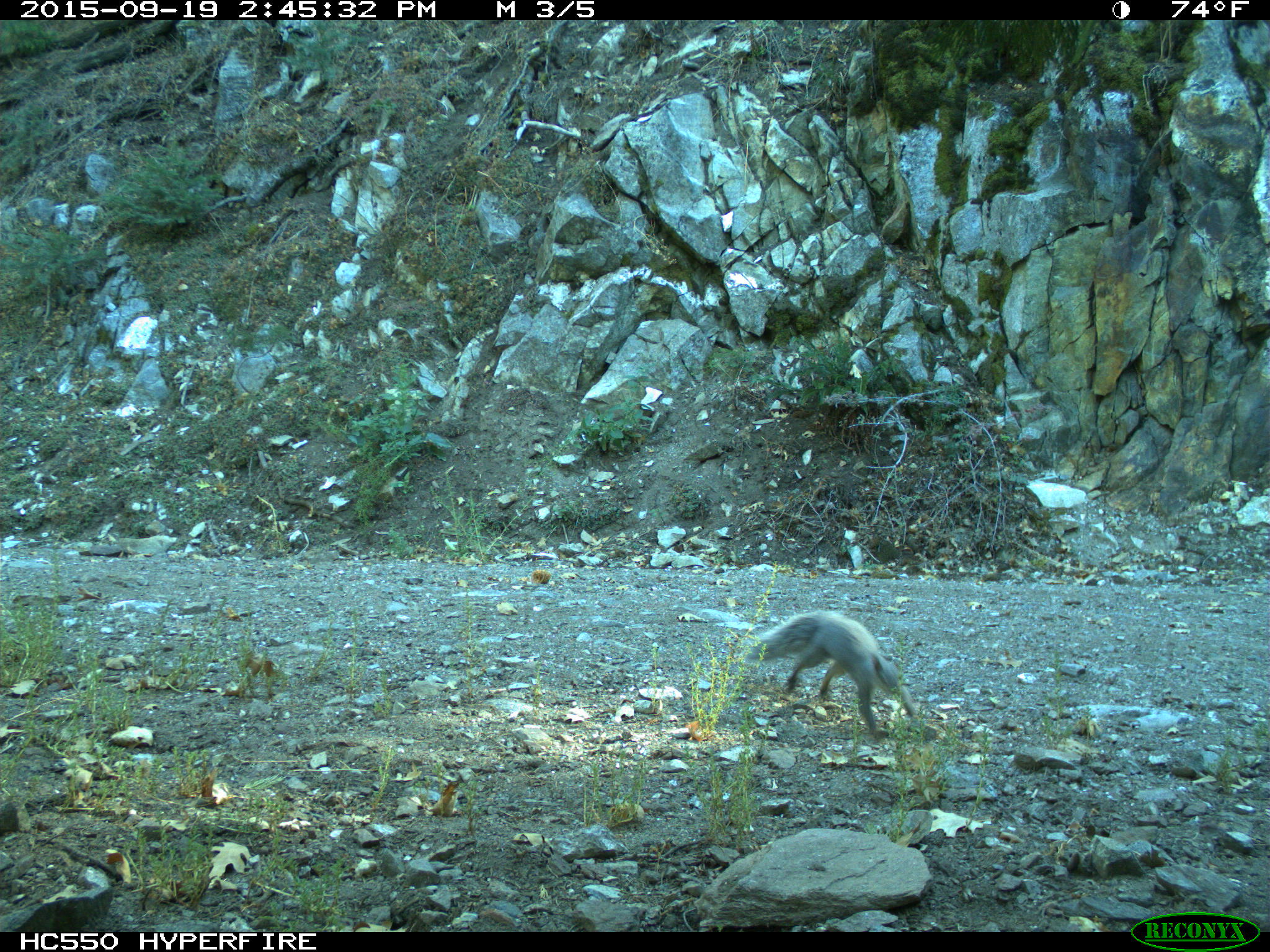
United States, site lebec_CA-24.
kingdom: Animalia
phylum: Chordata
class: Mammalia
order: Rodentia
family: Sciuridae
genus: Sciurus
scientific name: Sciurus carolinensis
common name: eastern gray squirrel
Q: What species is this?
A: Sciurus carolinensis (eastern gray squirrel).